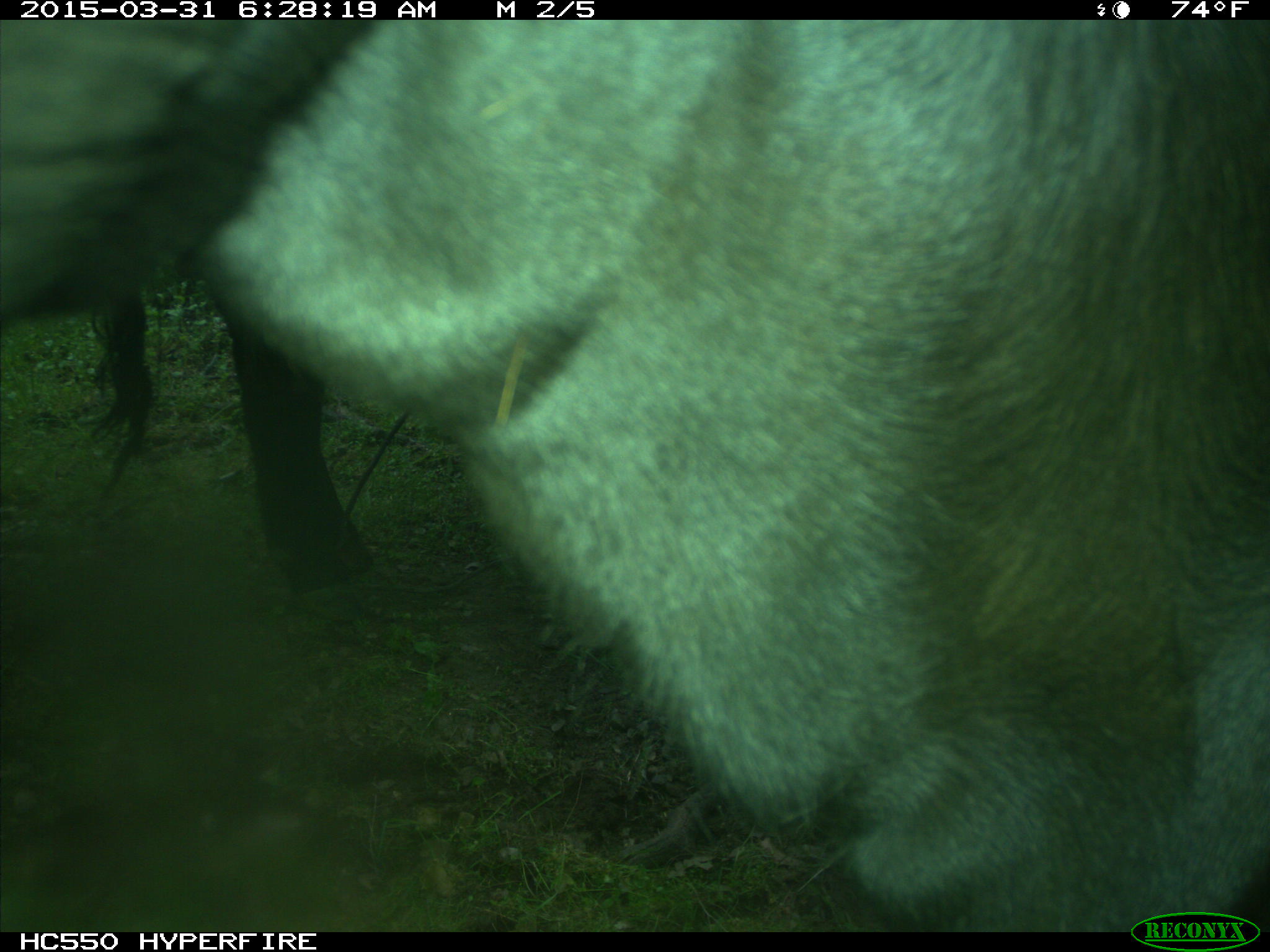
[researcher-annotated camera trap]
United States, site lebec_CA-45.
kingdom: Animalia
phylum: Chordata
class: Mammalia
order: Artiodactyla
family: Bovidae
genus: Bos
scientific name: Bos taurus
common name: domestic cow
Bos taurus (domestic cow).